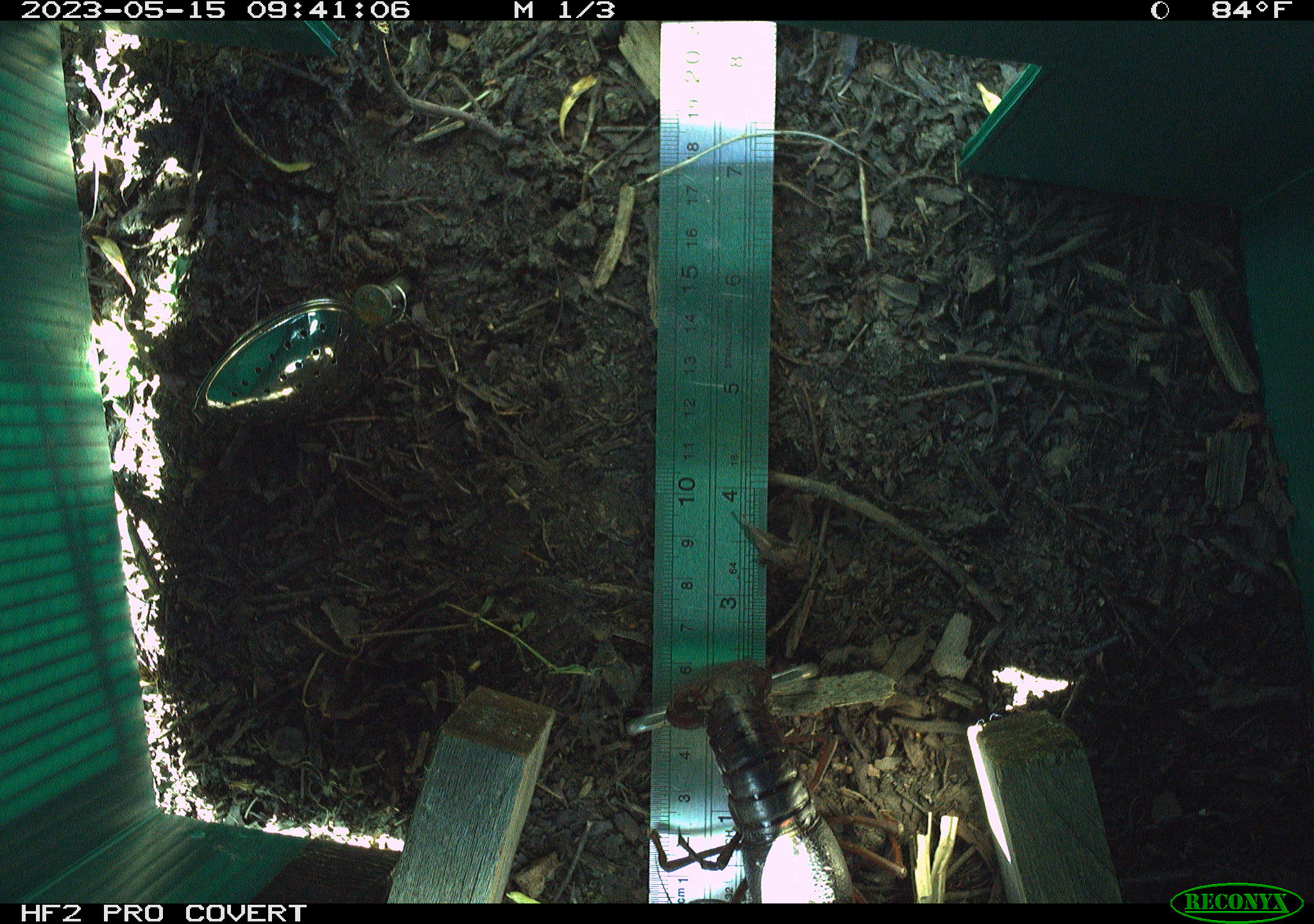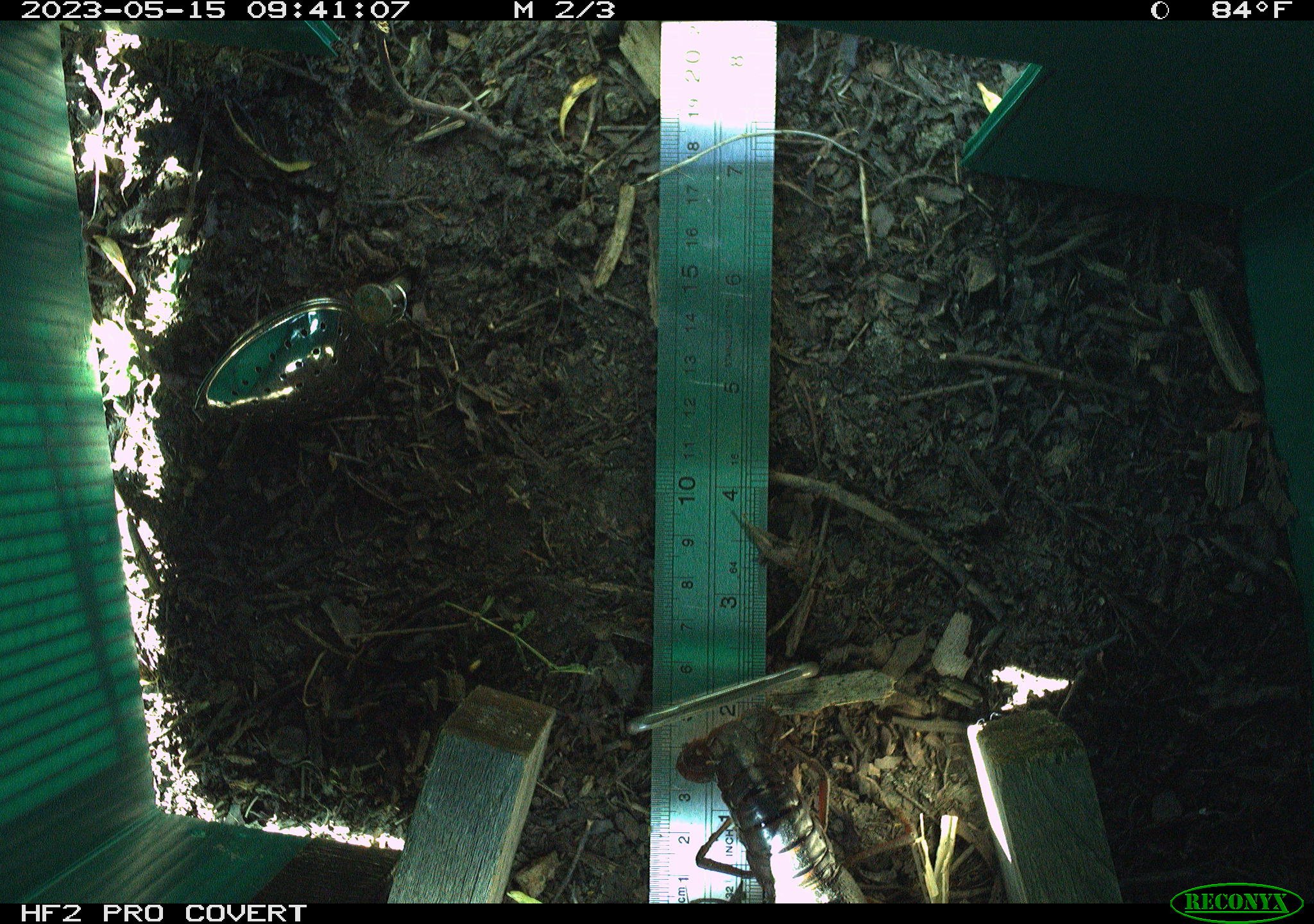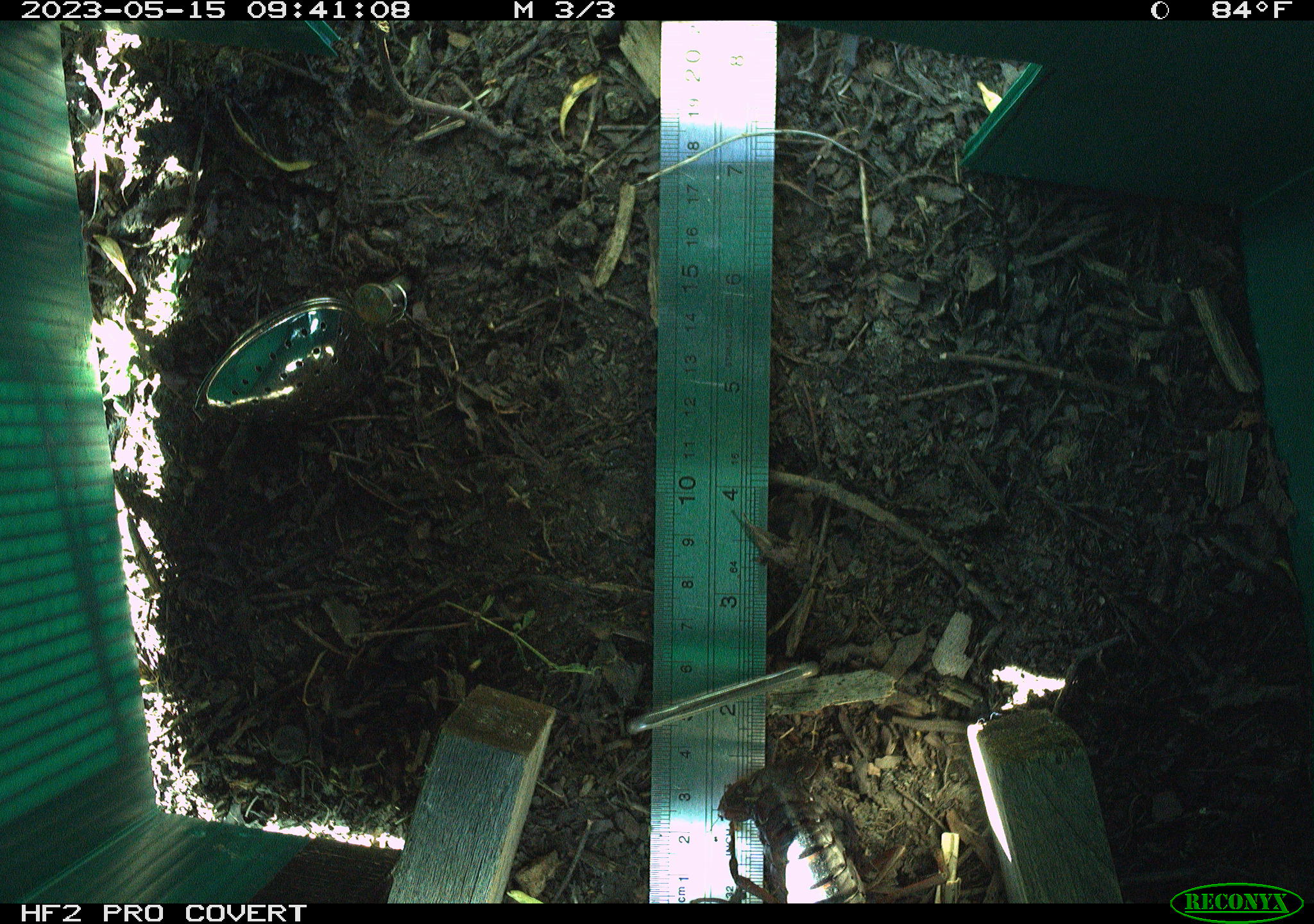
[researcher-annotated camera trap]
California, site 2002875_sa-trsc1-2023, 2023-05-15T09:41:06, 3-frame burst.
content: unidentified animal